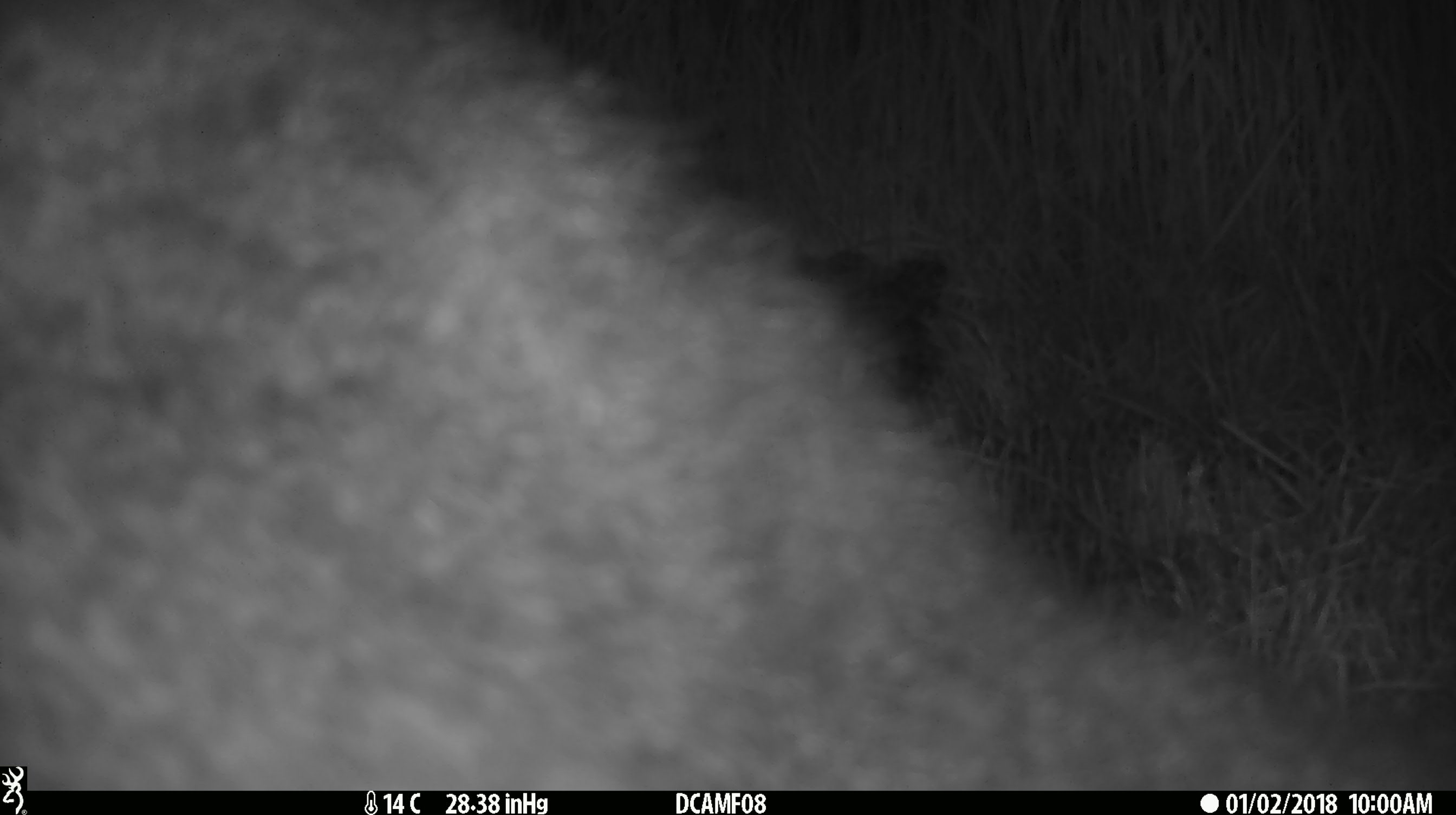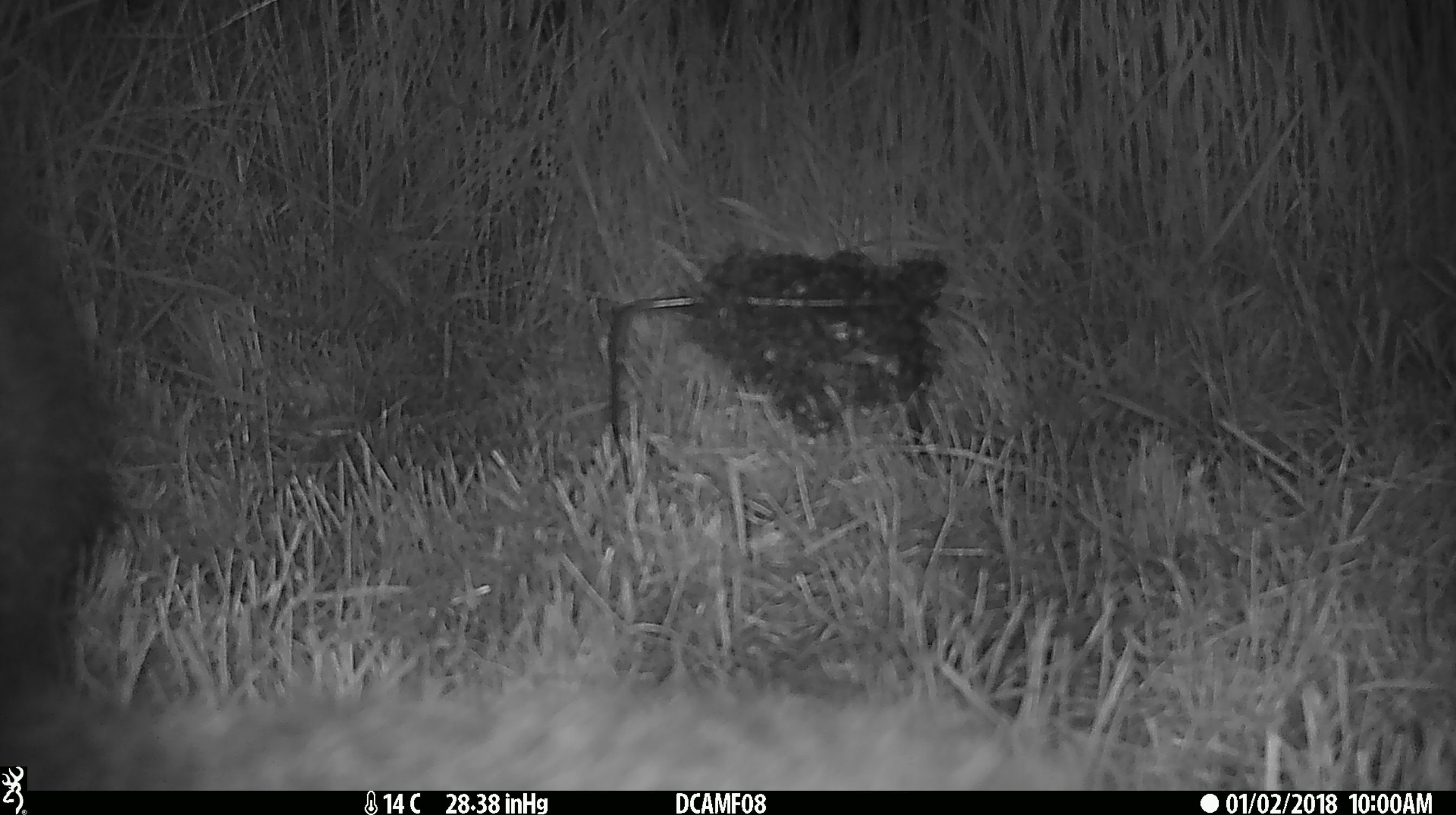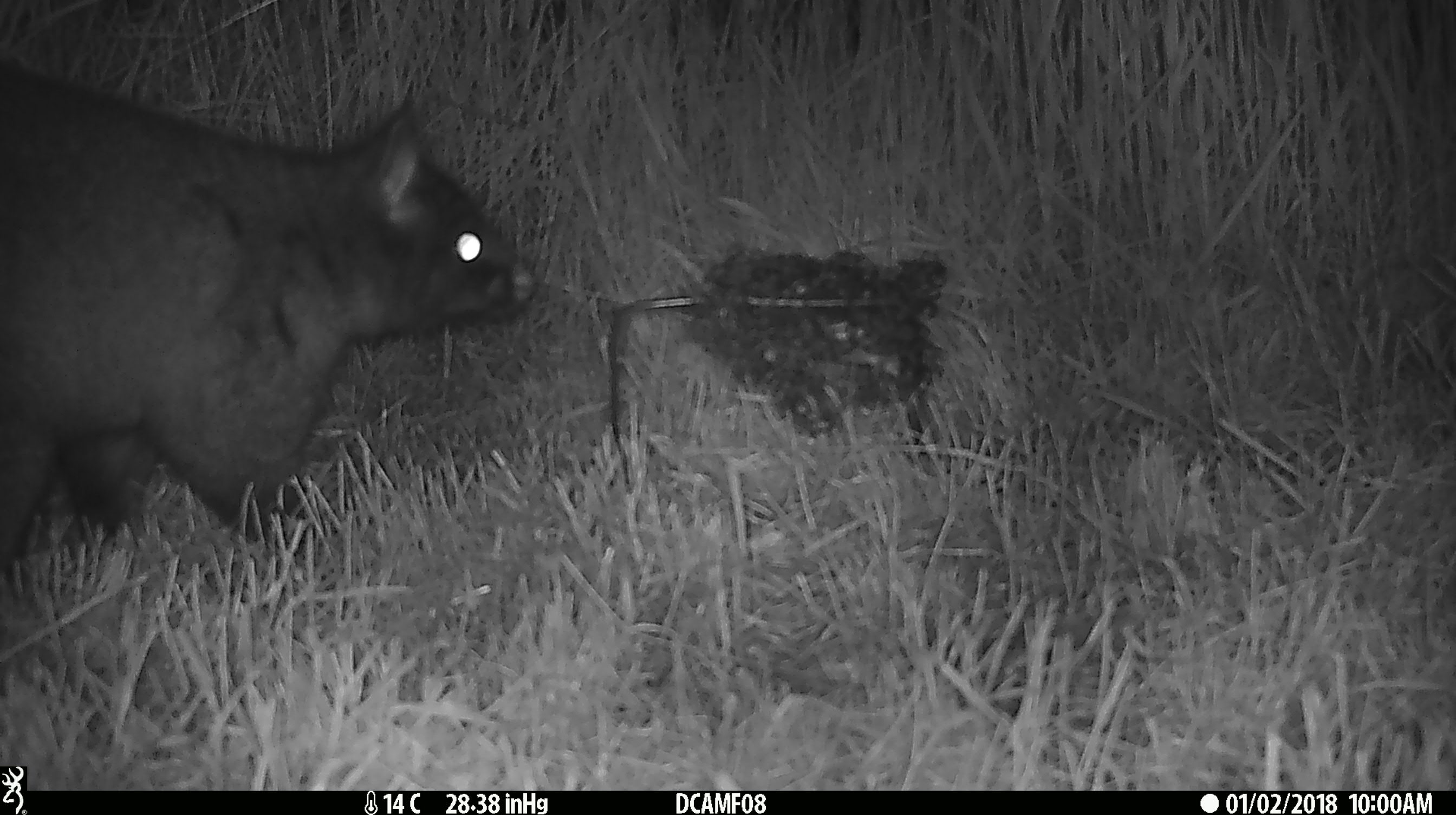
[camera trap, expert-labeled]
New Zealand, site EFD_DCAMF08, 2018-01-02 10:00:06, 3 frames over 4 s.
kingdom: Animalia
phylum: Chordata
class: Mammalia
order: Diprotodontia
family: Phalangeridae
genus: Trichosurus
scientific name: Trichosurus vulpecula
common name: common brushtail possum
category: possum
Possum (common brushtail possum) (Trichosurus vulpecula).